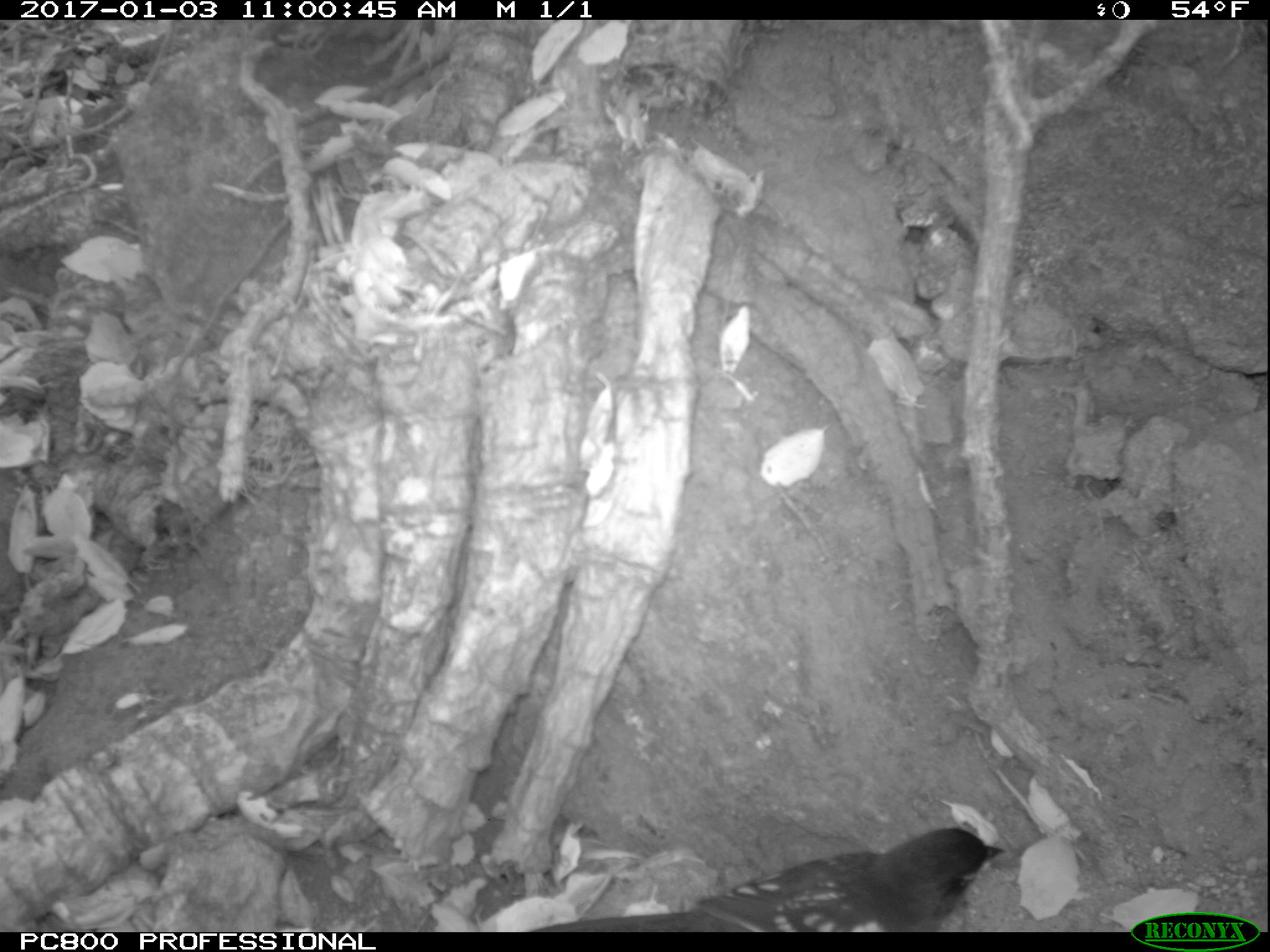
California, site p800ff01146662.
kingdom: Animalia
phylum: Chordata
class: Aves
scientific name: Aves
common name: bird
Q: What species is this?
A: Bird (Aves).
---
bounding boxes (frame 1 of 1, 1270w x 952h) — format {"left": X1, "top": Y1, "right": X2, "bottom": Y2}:
bird: {"left": 530, "top": 828, "right": 1004, "bottom": 932}